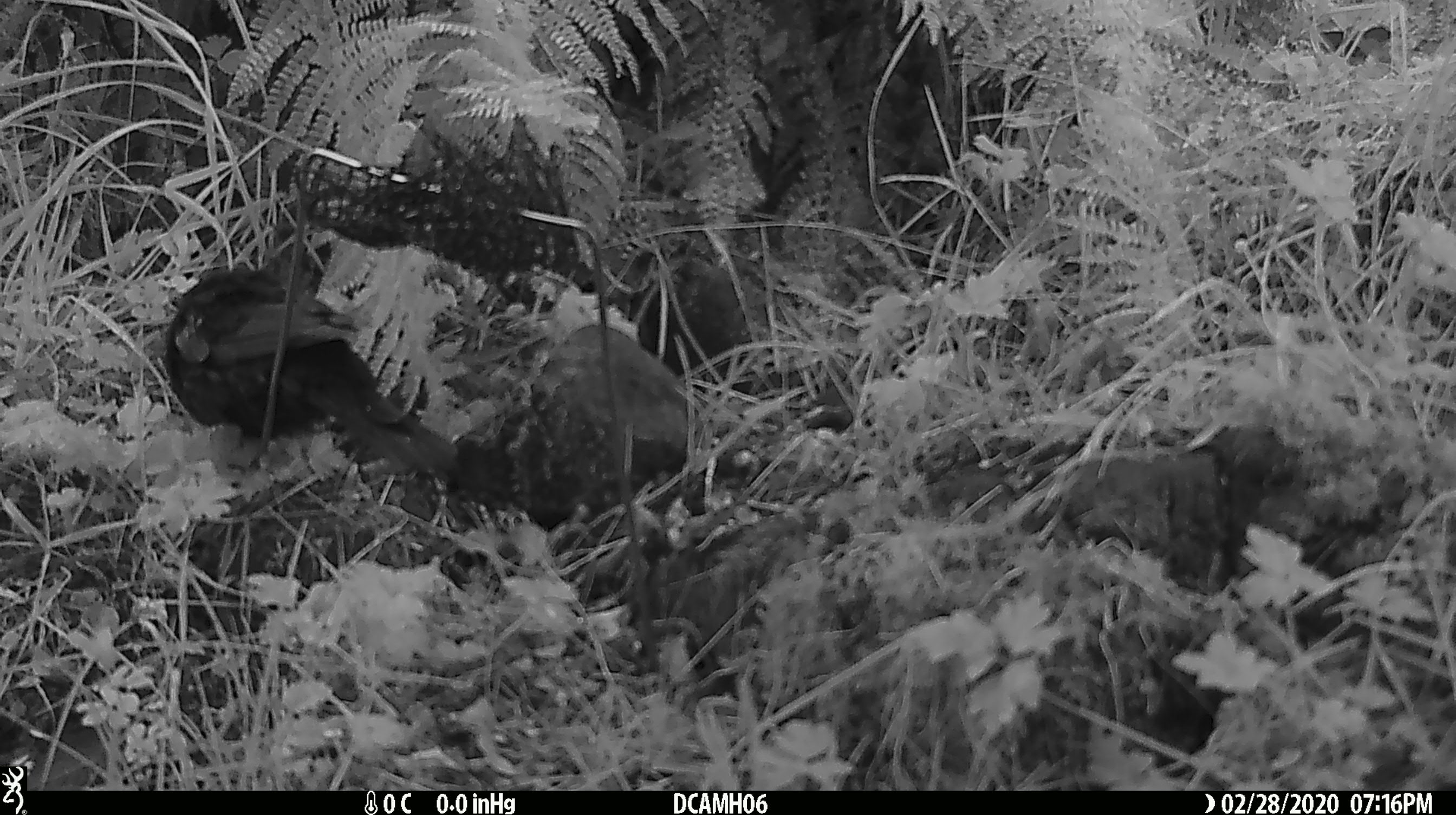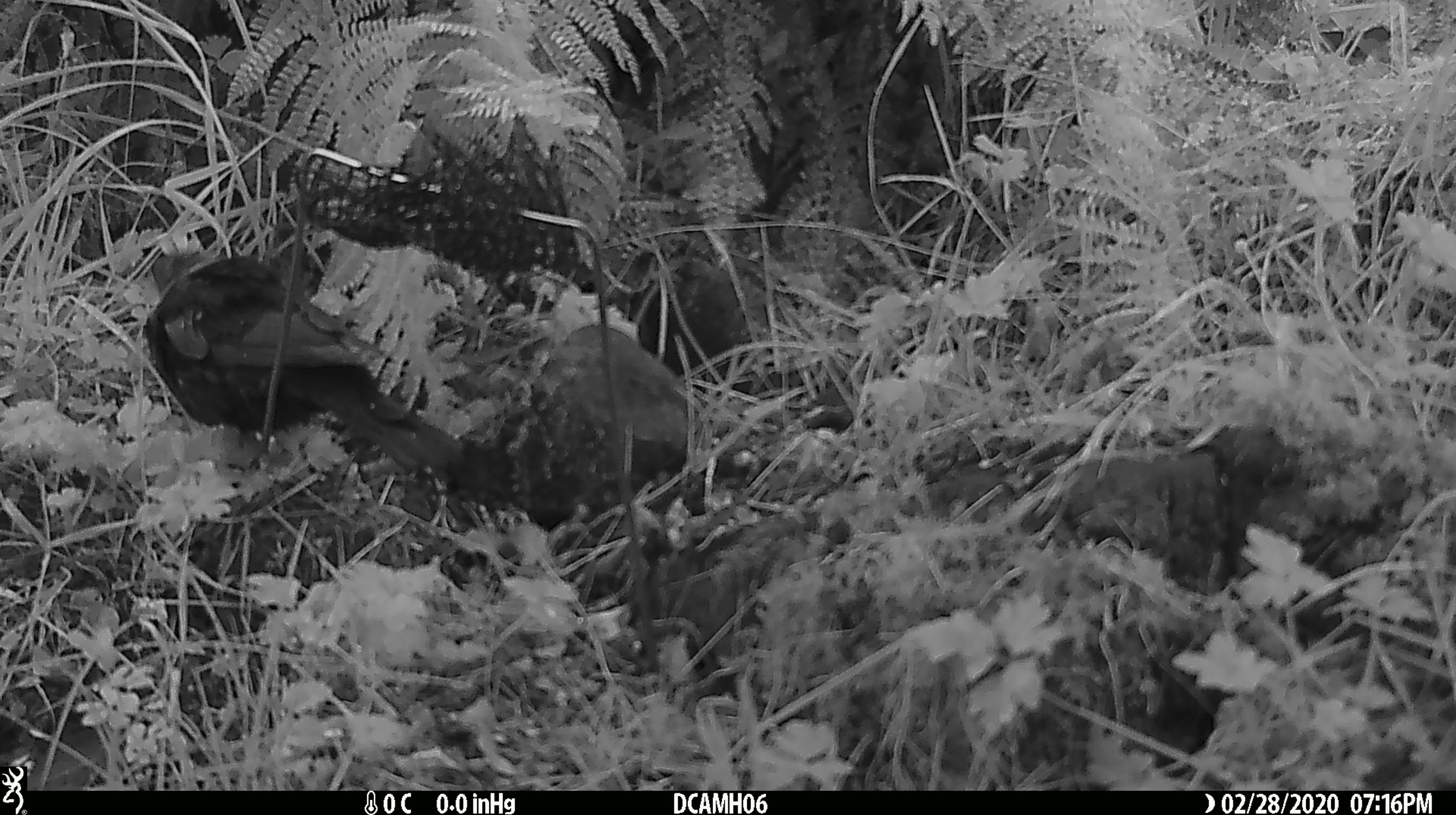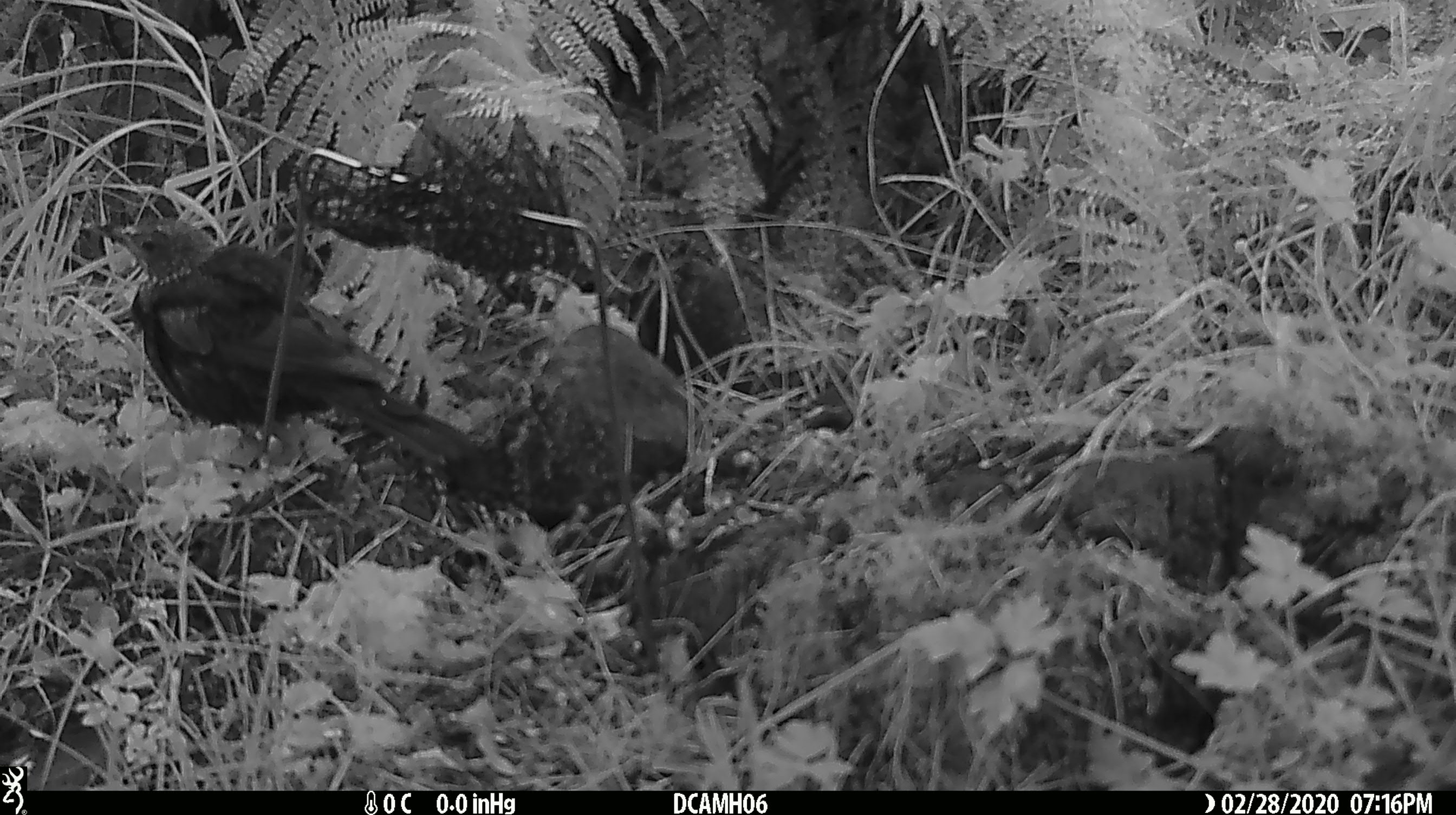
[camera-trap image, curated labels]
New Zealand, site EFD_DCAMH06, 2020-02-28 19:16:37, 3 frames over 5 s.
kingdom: Animalia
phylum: Chordata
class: Aves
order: Passeriformes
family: Turdidae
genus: Turdus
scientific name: Turdus merula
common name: eurasian blackbird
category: blackbird